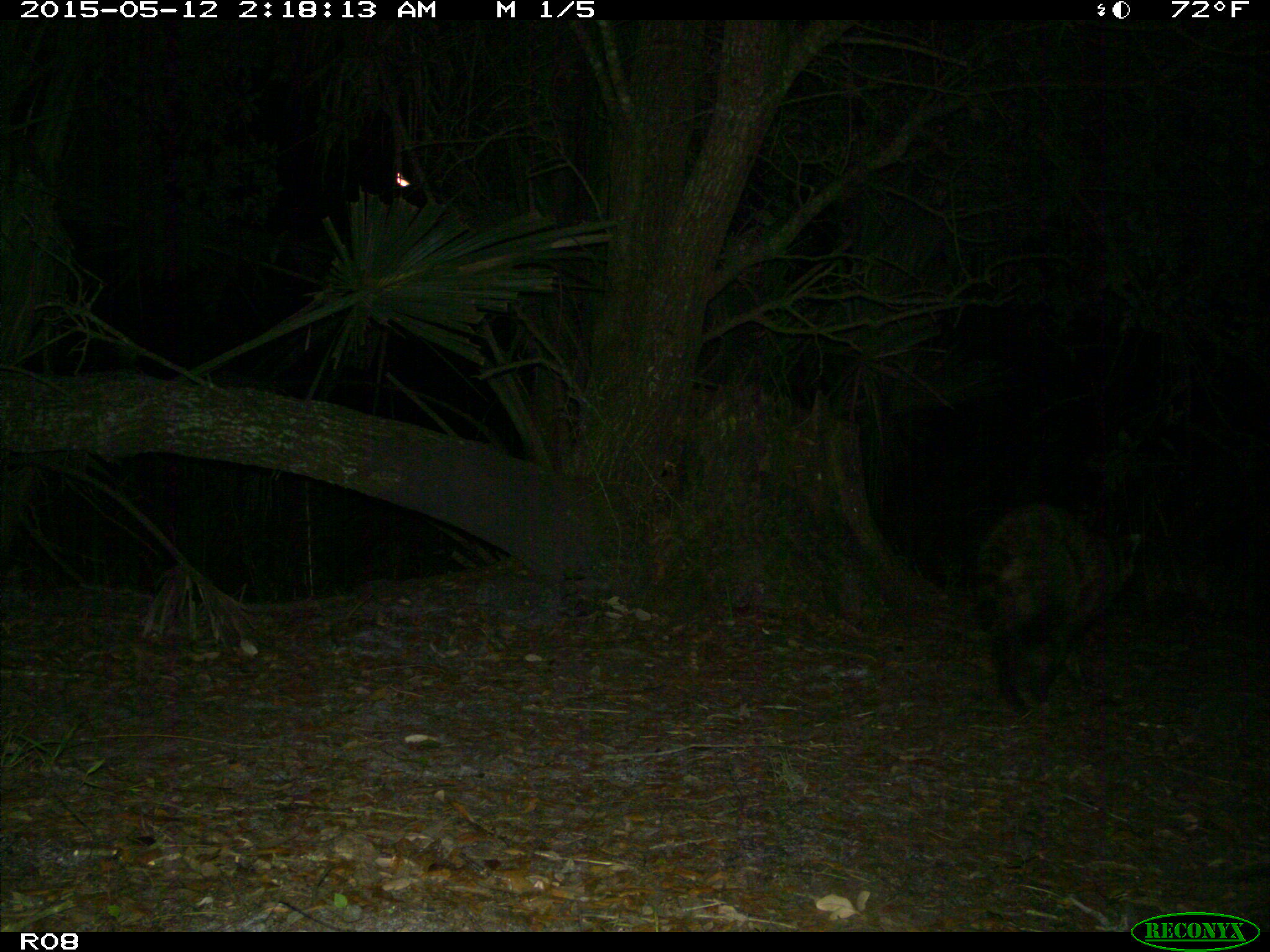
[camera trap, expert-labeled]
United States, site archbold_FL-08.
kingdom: Animalia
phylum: Chordata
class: Mammalia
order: Carnivora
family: Procyonidae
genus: Procyon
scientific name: Procyon lotor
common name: common raccoon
Procyon lotor (common raccoon).